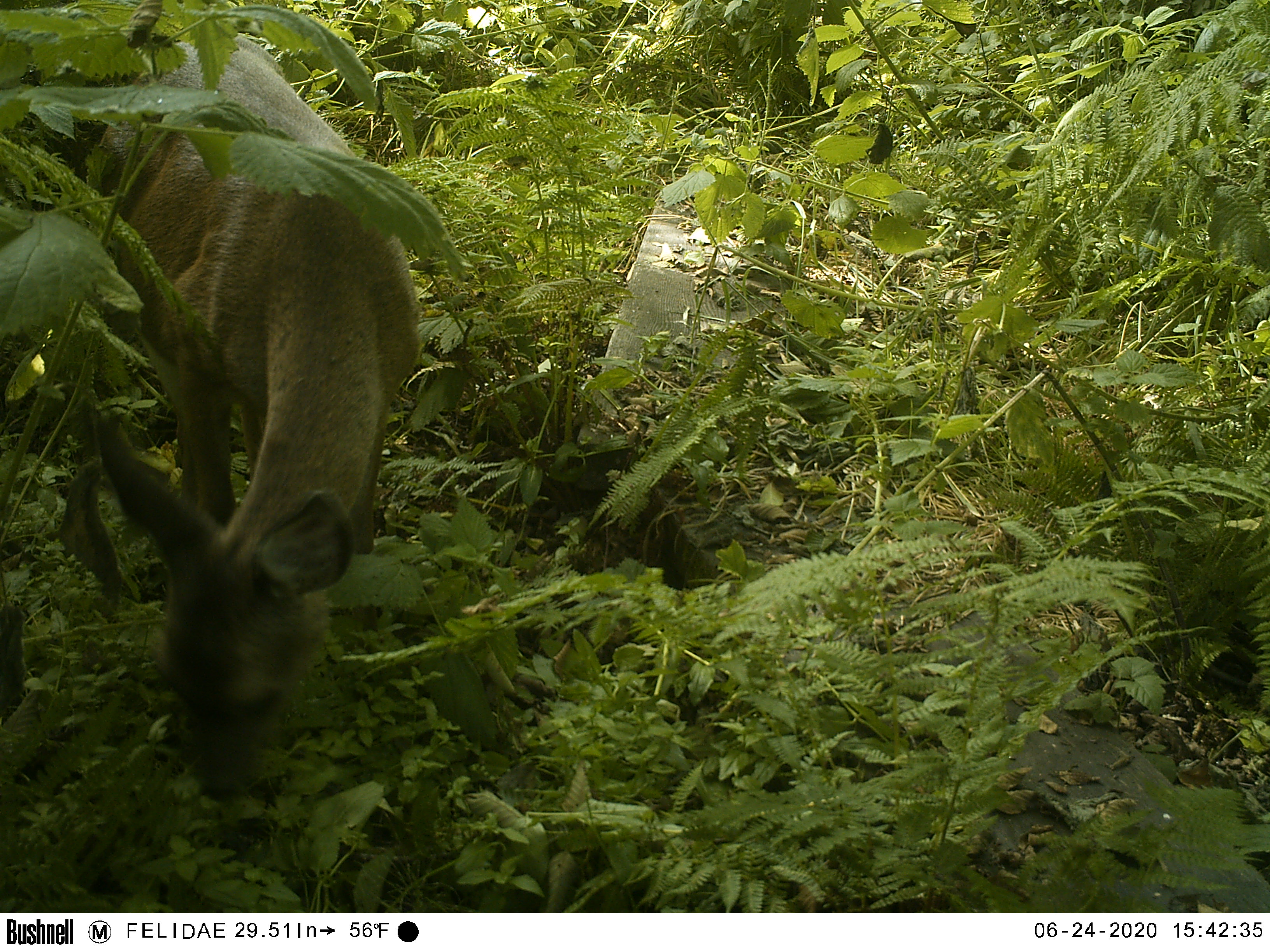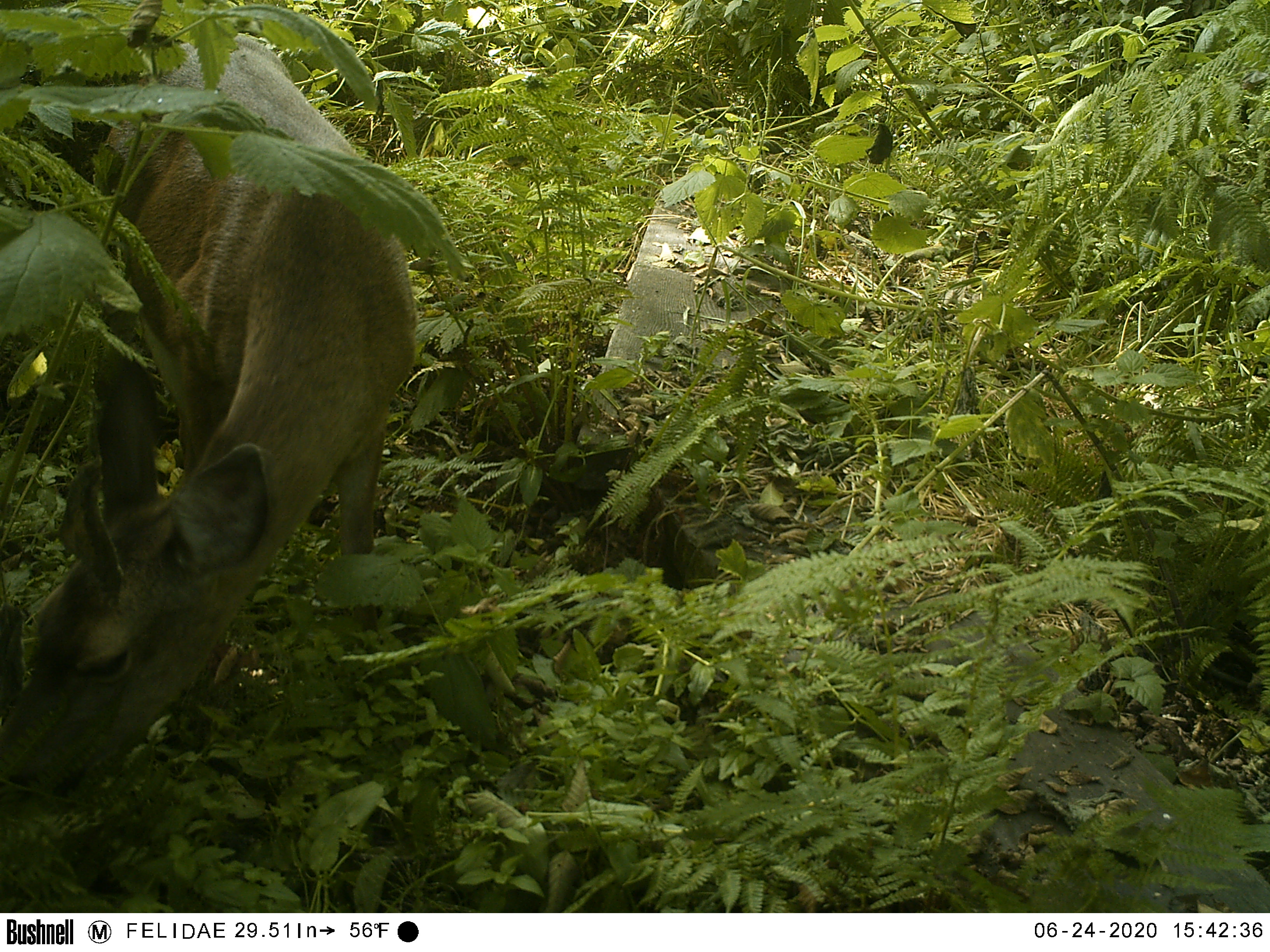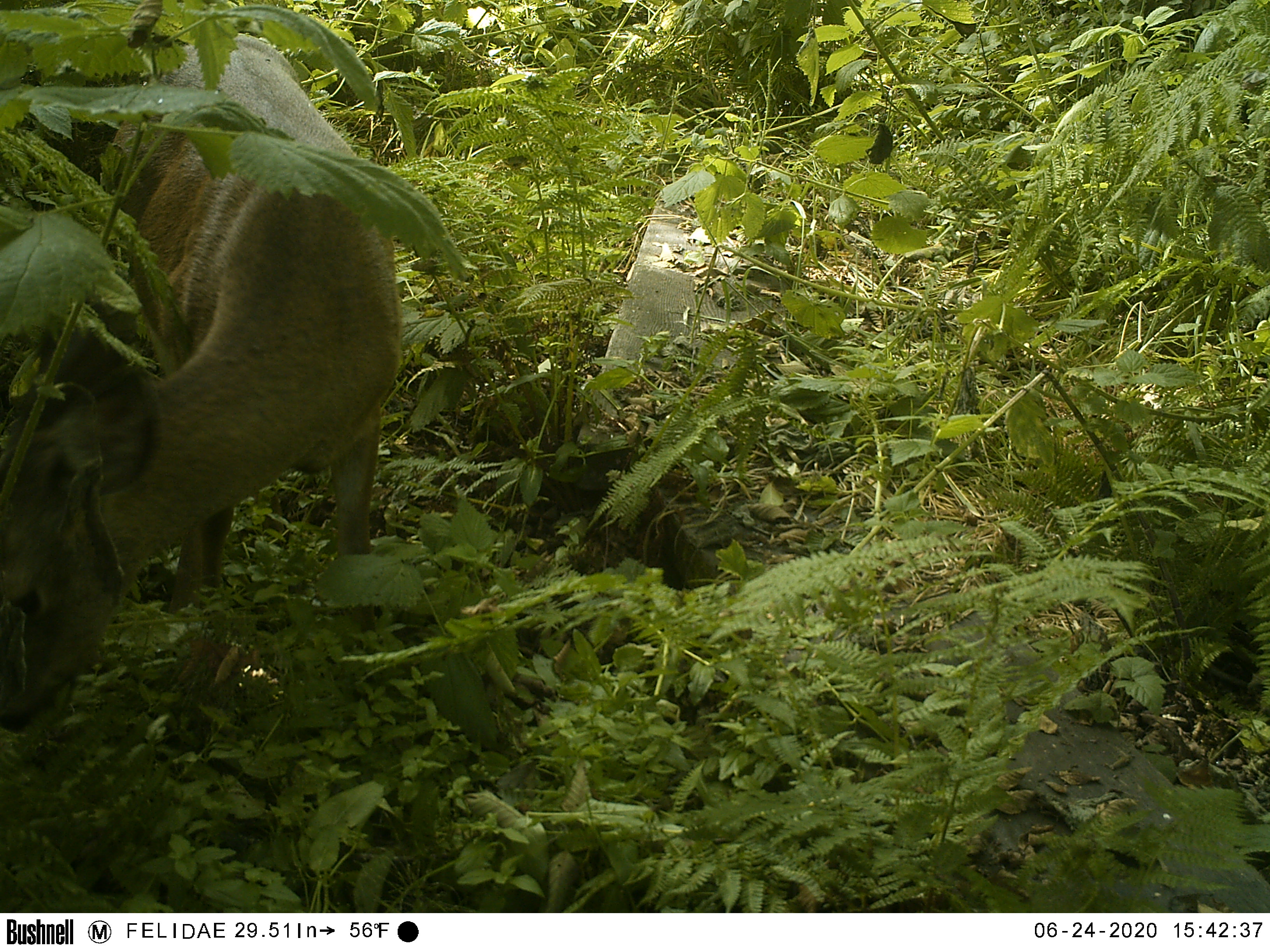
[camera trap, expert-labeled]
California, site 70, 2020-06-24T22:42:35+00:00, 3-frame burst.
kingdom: Animalia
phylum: Chordata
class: Mammalia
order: Artiodactyla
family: Cervidae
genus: Odocoileus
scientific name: Odocoileus hemionus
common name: mule deer